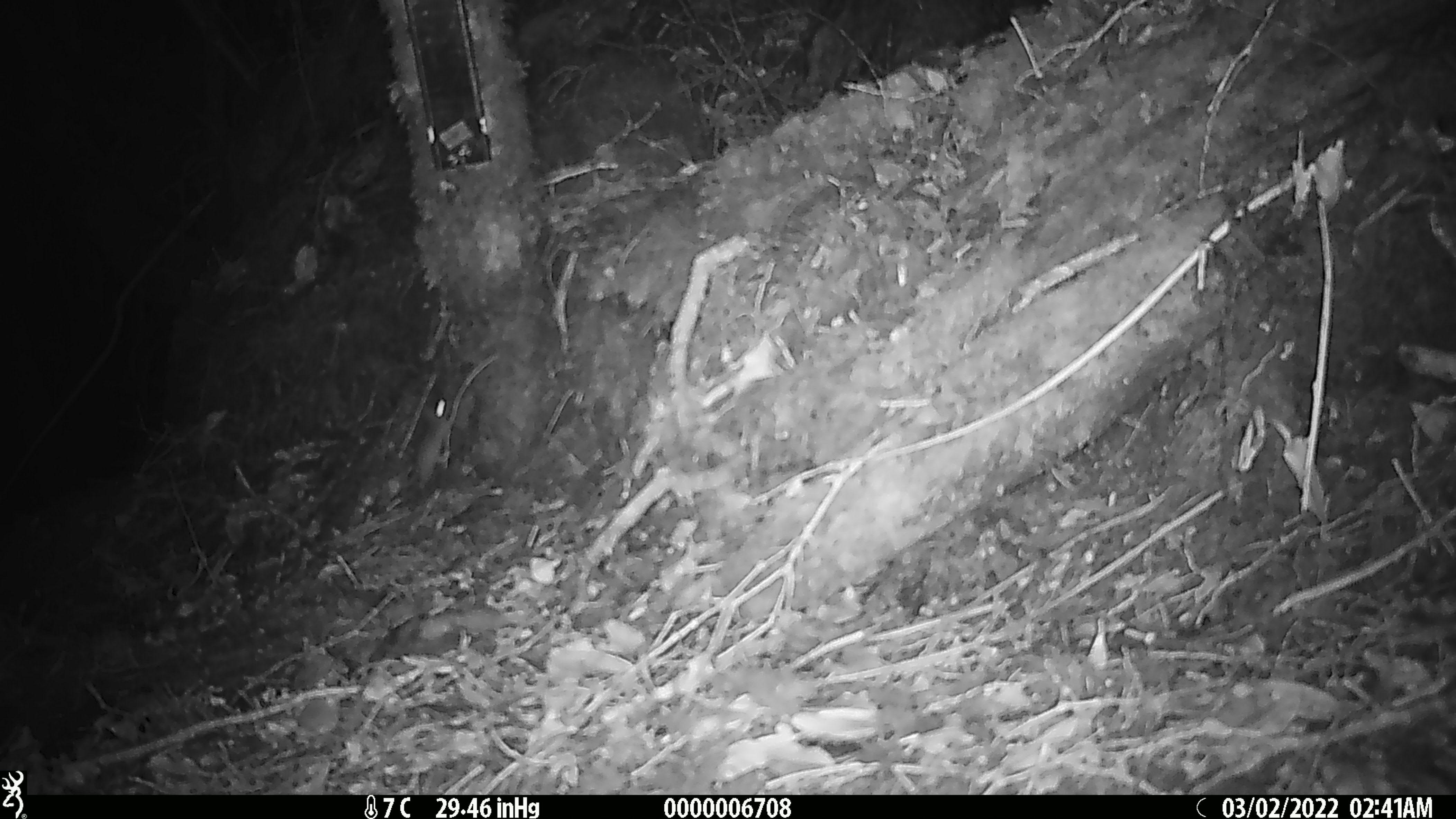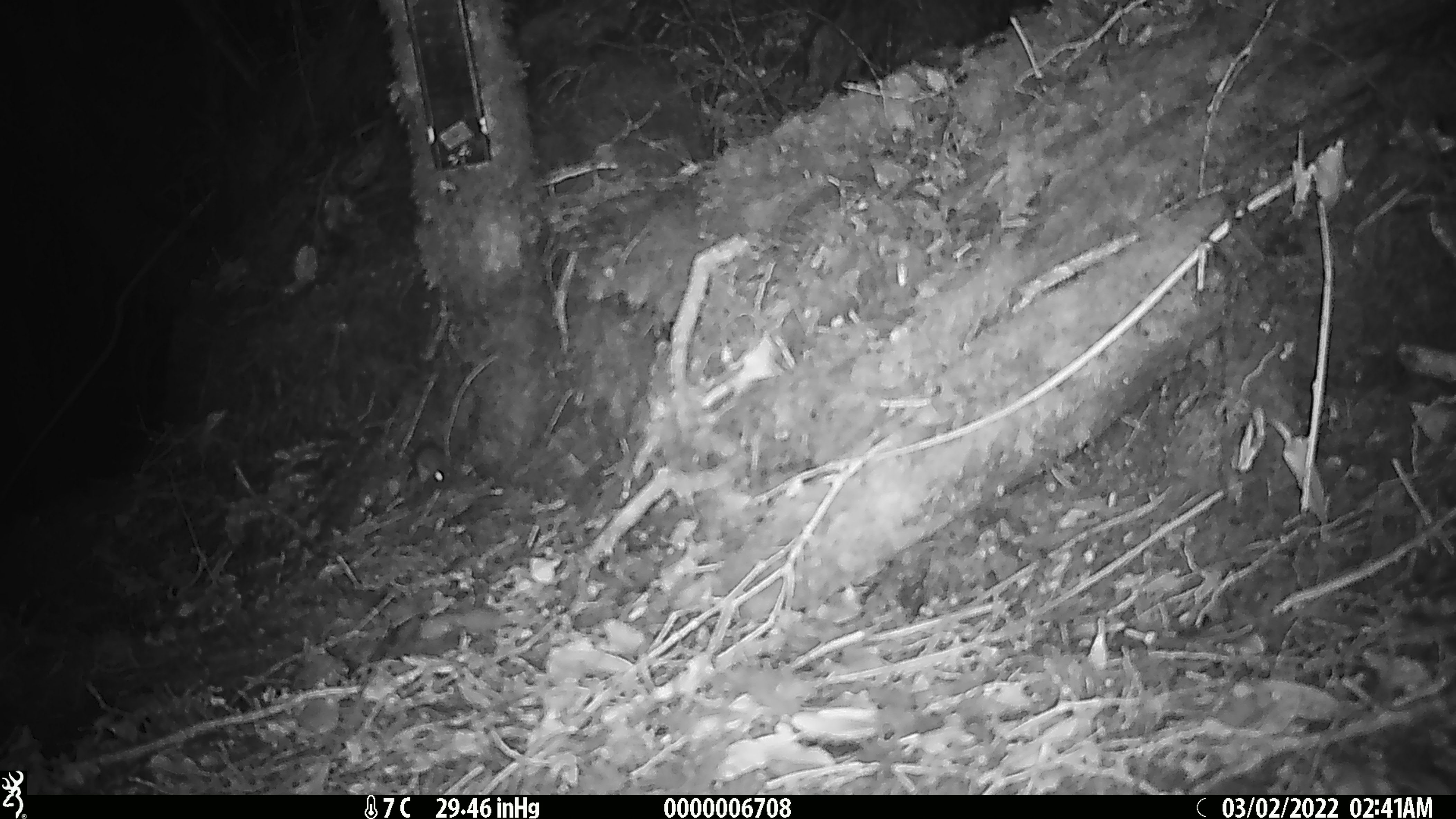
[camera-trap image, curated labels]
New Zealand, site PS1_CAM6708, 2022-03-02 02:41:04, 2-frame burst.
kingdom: Animalia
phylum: Chordata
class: Mammalia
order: Rodentia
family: Muridae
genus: Mus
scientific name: Mus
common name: mouse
Mouse (Mus).